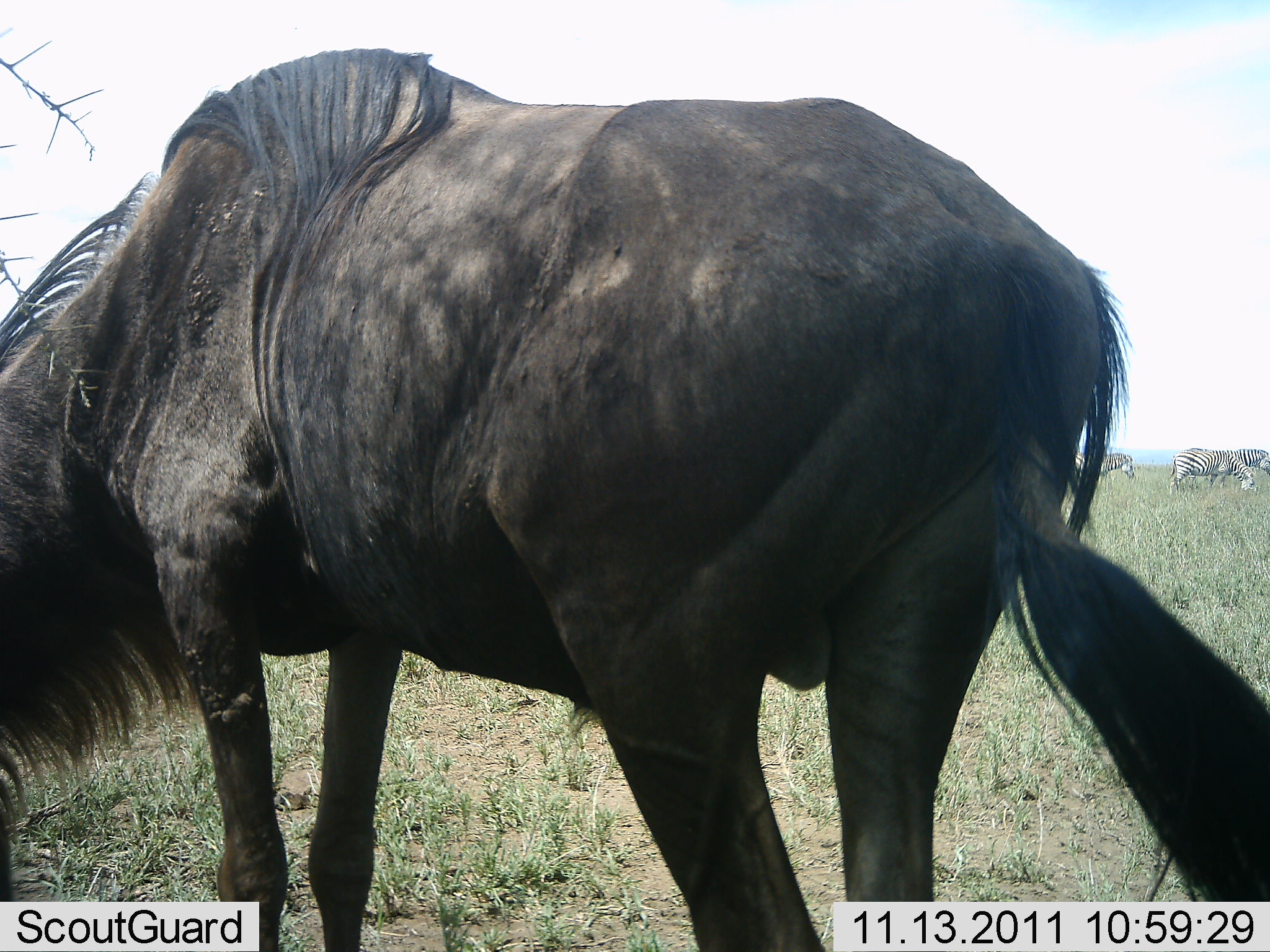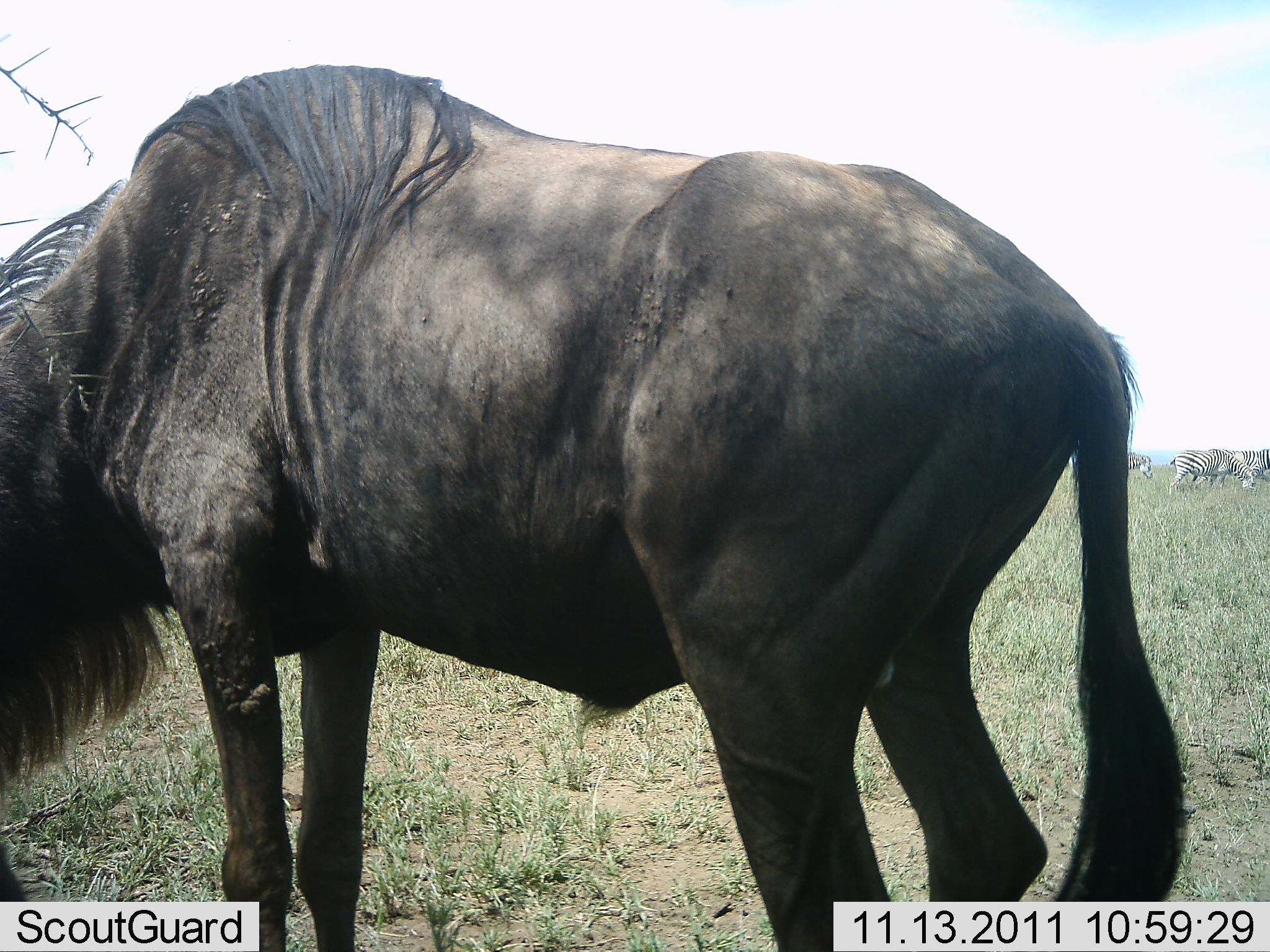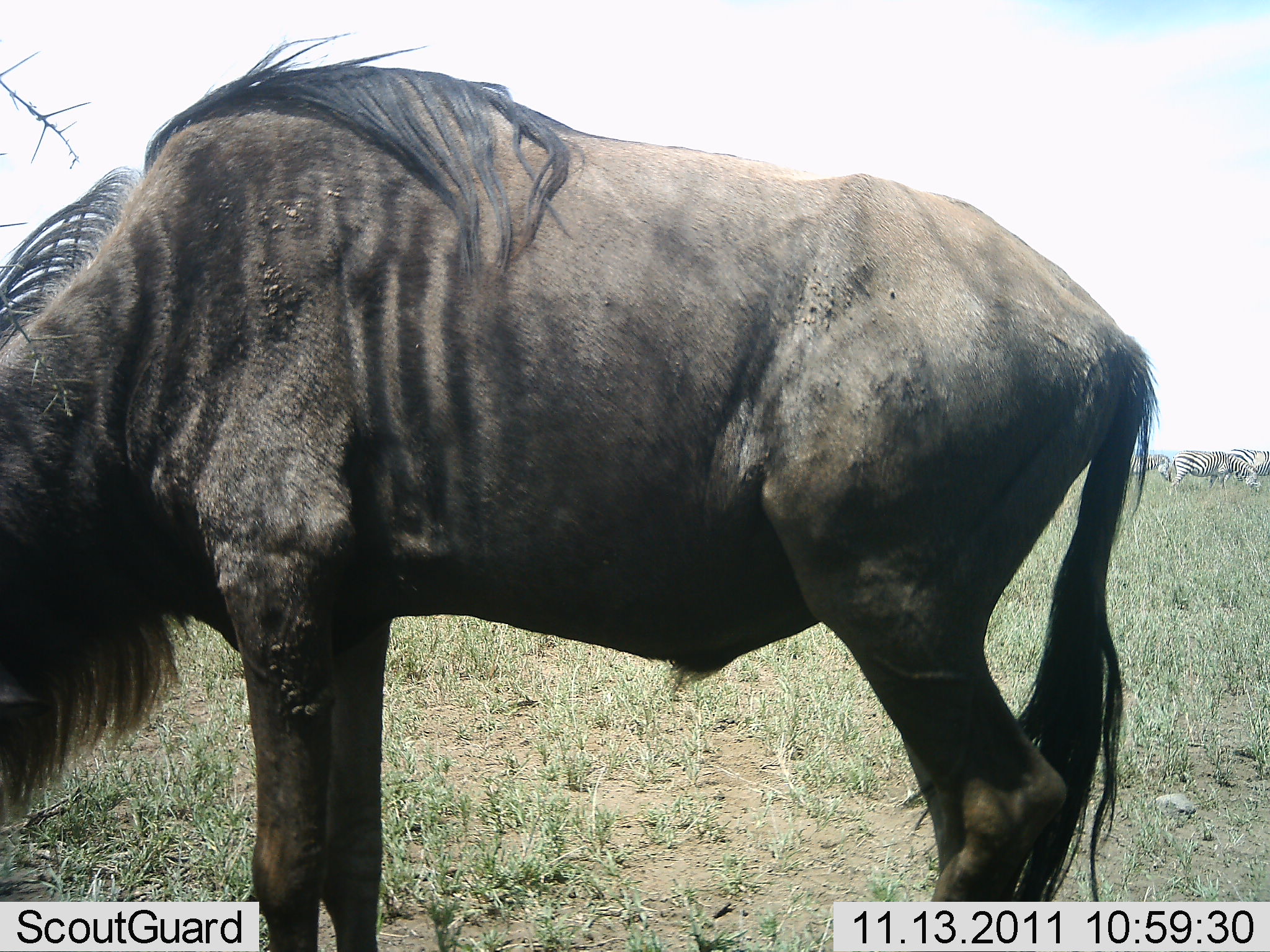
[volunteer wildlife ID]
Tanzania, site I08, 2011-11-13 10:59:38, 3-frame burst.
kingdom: Animalia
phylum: Chordata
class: Mammalia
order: Artiodactyla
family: Bovidae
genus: Connochaetes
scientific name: Connochaetes taurinus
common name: blue wildebeest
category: wildebeest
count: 1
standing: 79%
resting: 4%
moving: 8%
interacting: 0%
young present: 0%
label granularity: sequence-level